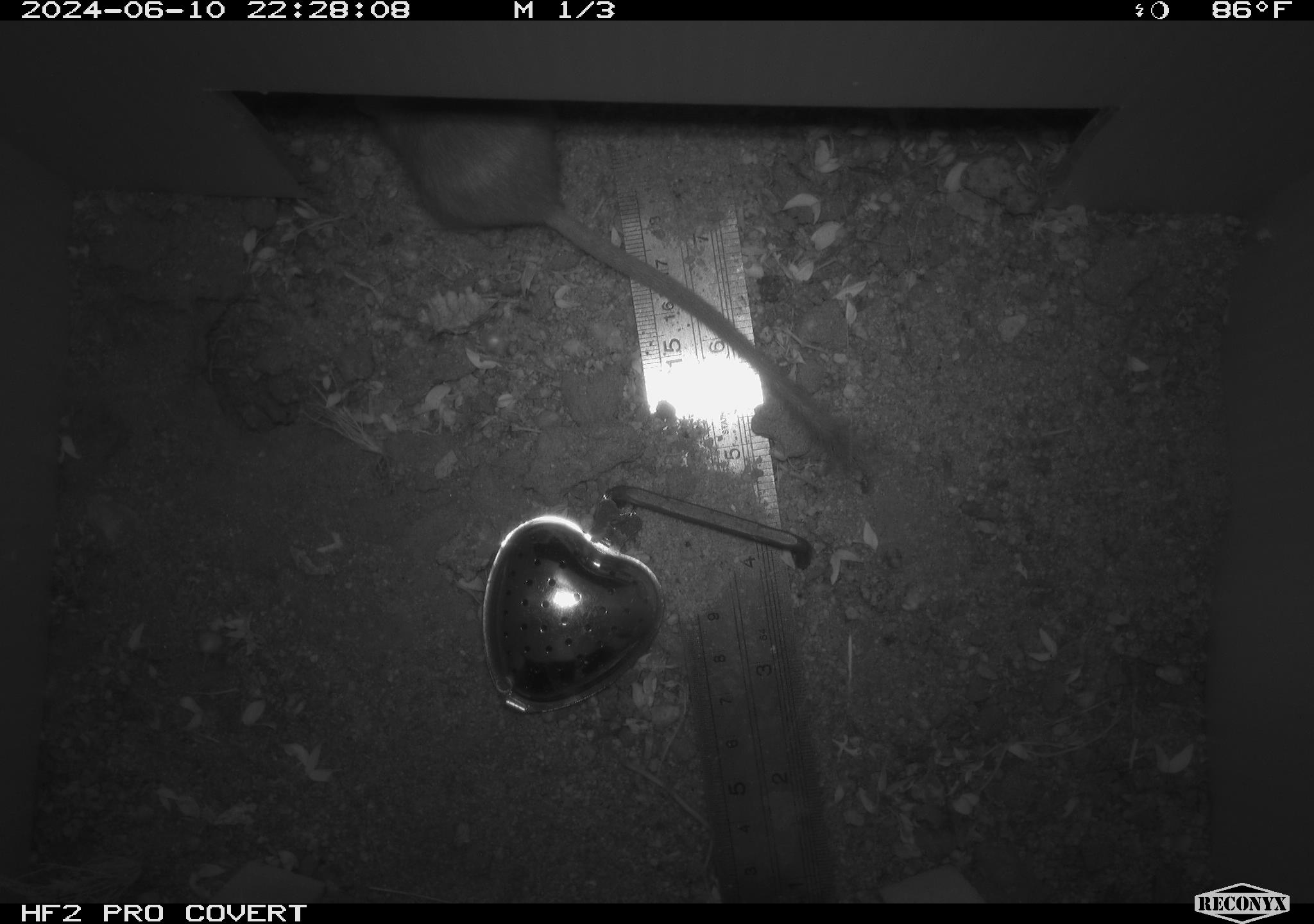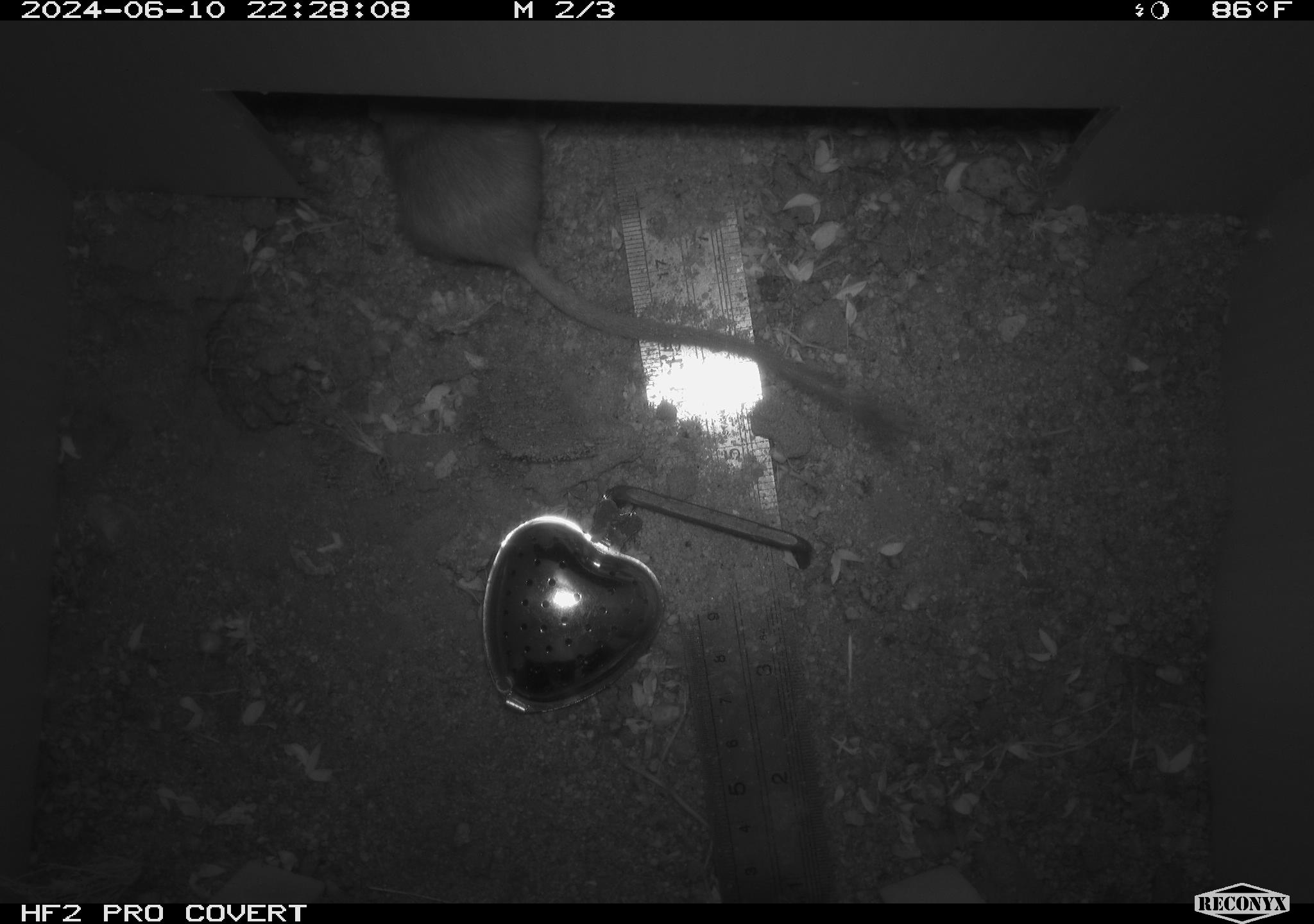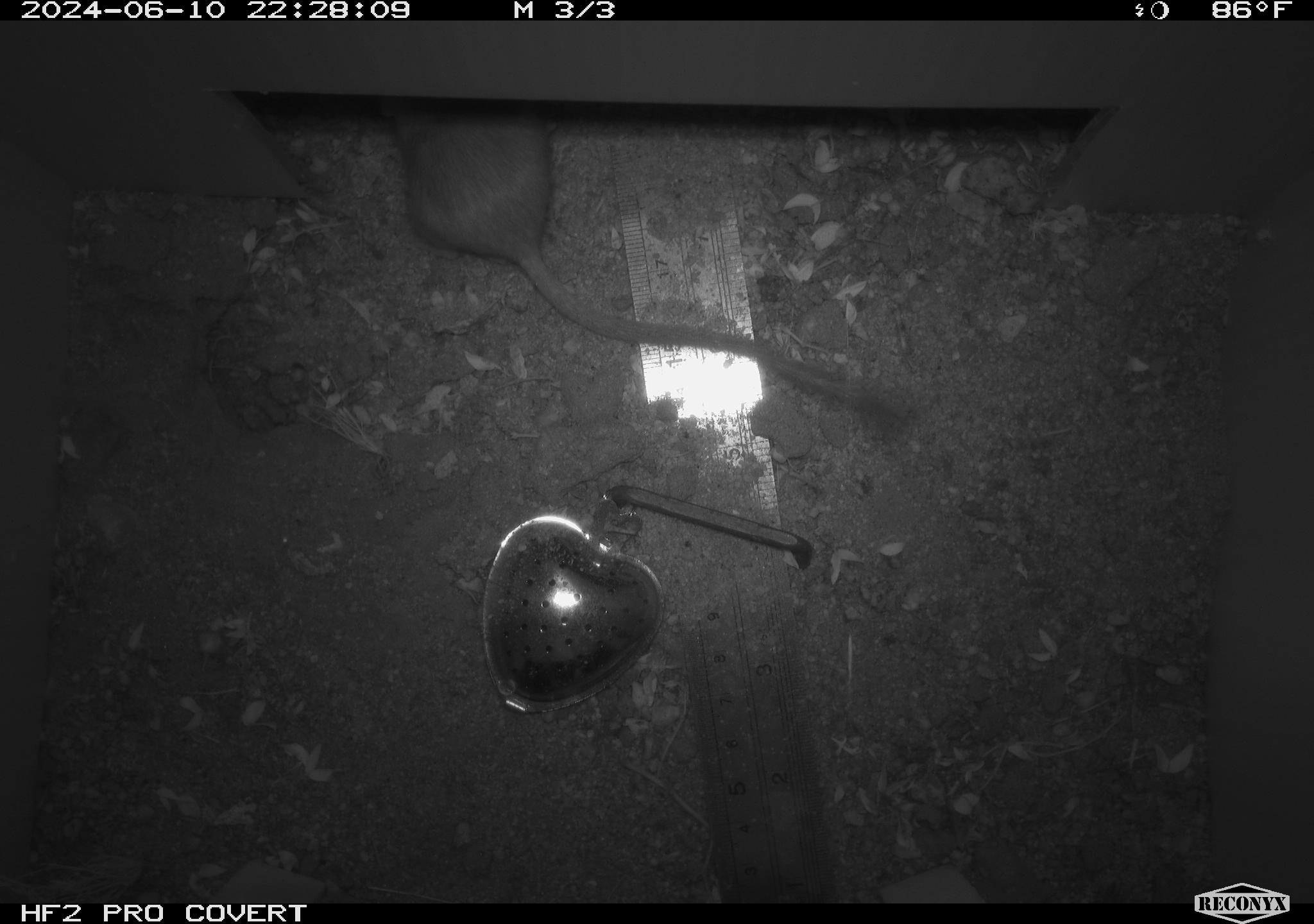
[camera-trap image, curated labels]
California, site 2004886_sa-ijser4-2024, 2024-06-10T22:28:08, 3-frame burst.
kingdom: Animalia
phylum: Chordata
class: Mammalia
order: Rodentia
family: Heteromyidae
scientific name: Heteromyidae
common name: kangaroo rats and pocket mice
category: heteromyidae family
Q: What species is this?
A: Heteromyidae family (kangaroo rats and pocket mice) (Heteromyidae).